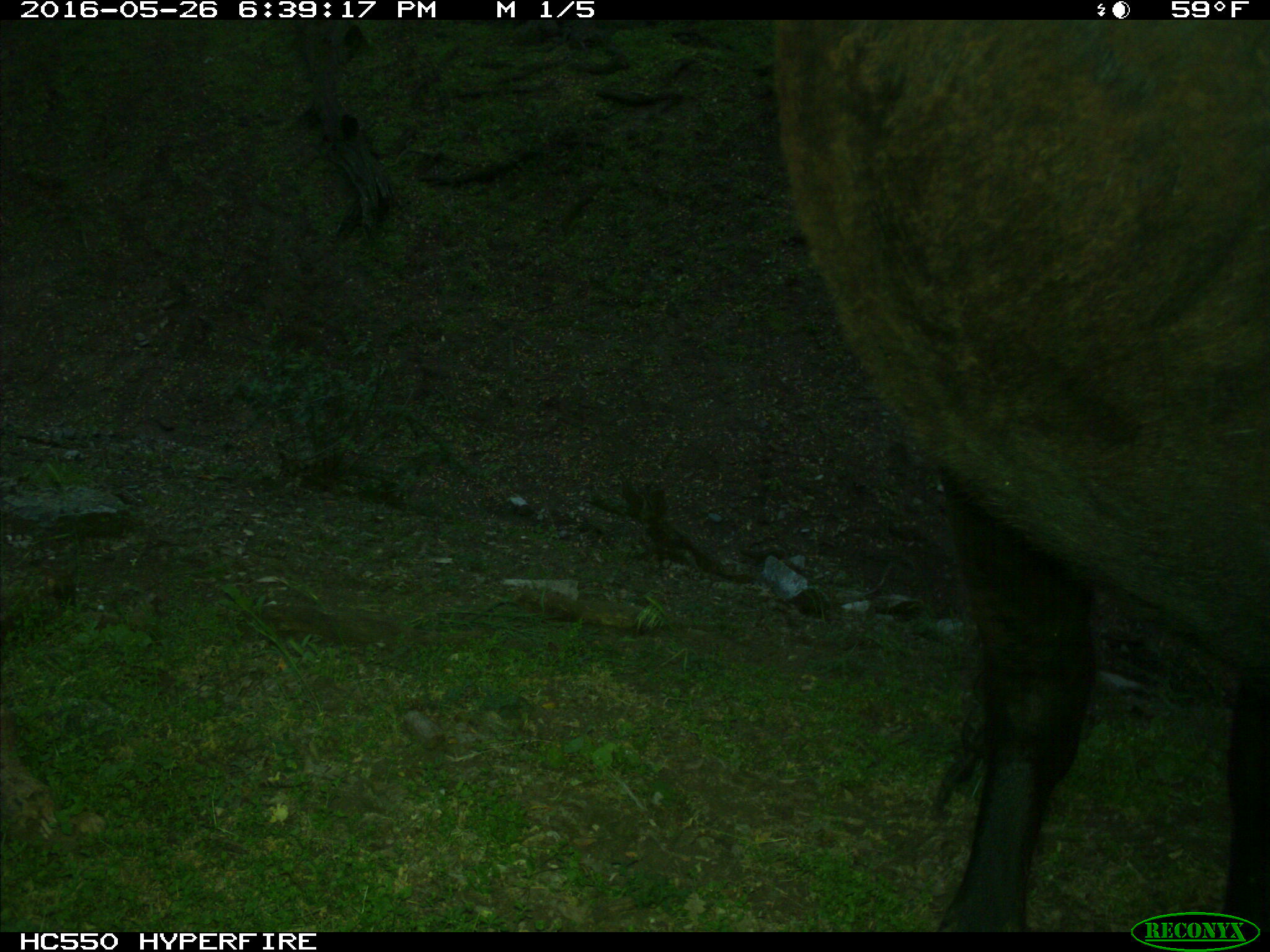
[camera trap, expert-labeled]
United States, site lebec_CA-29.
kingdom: Animalia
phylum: Chordata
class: Mammalia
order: Artiodactyla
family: Bovidae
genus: Bos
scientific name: Bos taurus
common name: domestic cow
Bos taurus (domestic cow).